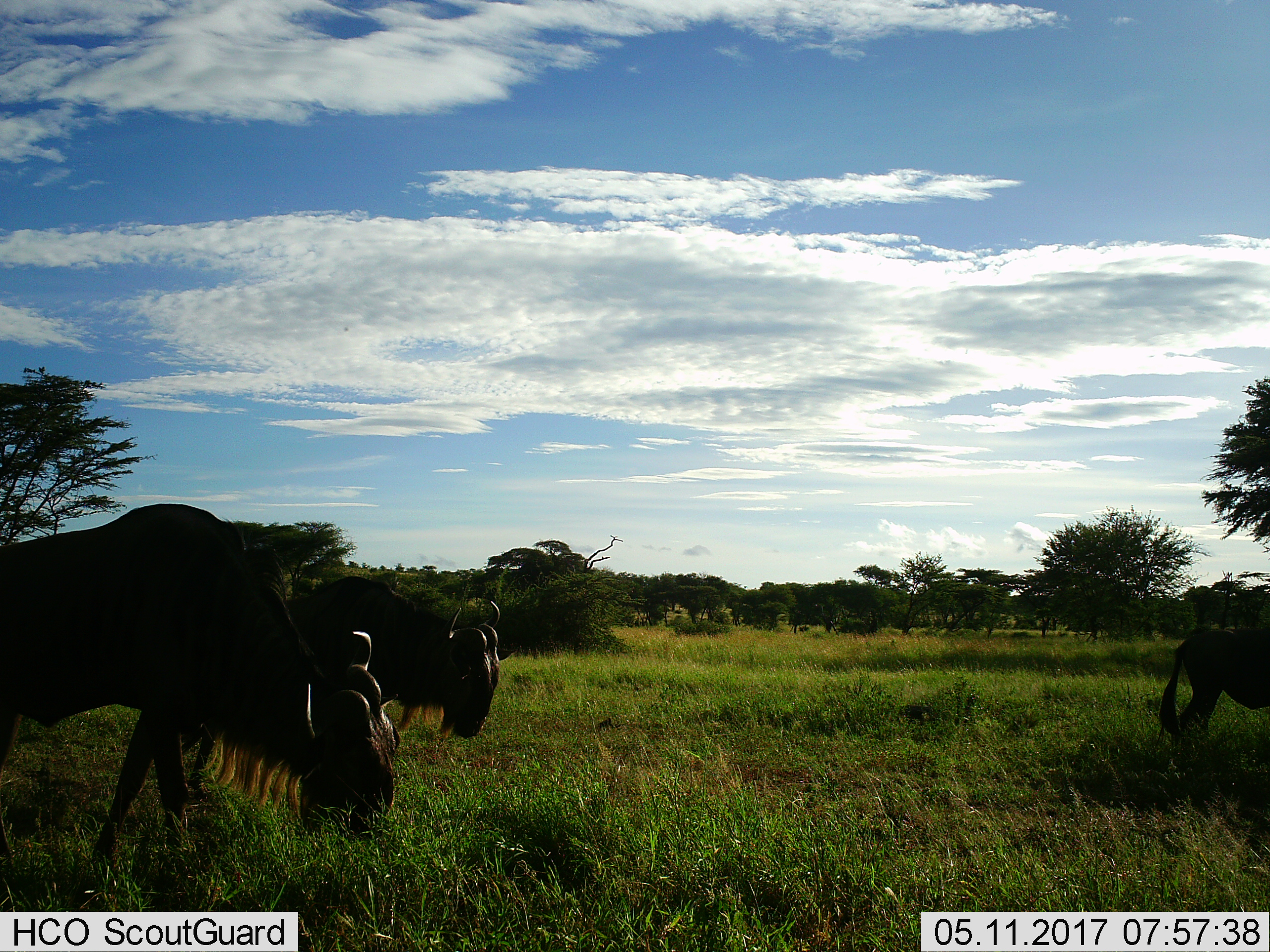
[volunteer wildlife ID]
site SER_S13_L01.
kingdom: Animalia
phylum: Chordata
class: Mammalia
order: Artiodactyla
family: Bovidae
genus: Connochaetes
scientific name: Connochaetes taurinus taurinus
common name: blue wildebeest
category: wildebeestblue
Wildebeestblue (blue wildebeest) (Connochaetes taurinus taurinus), count 3. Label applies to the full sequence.